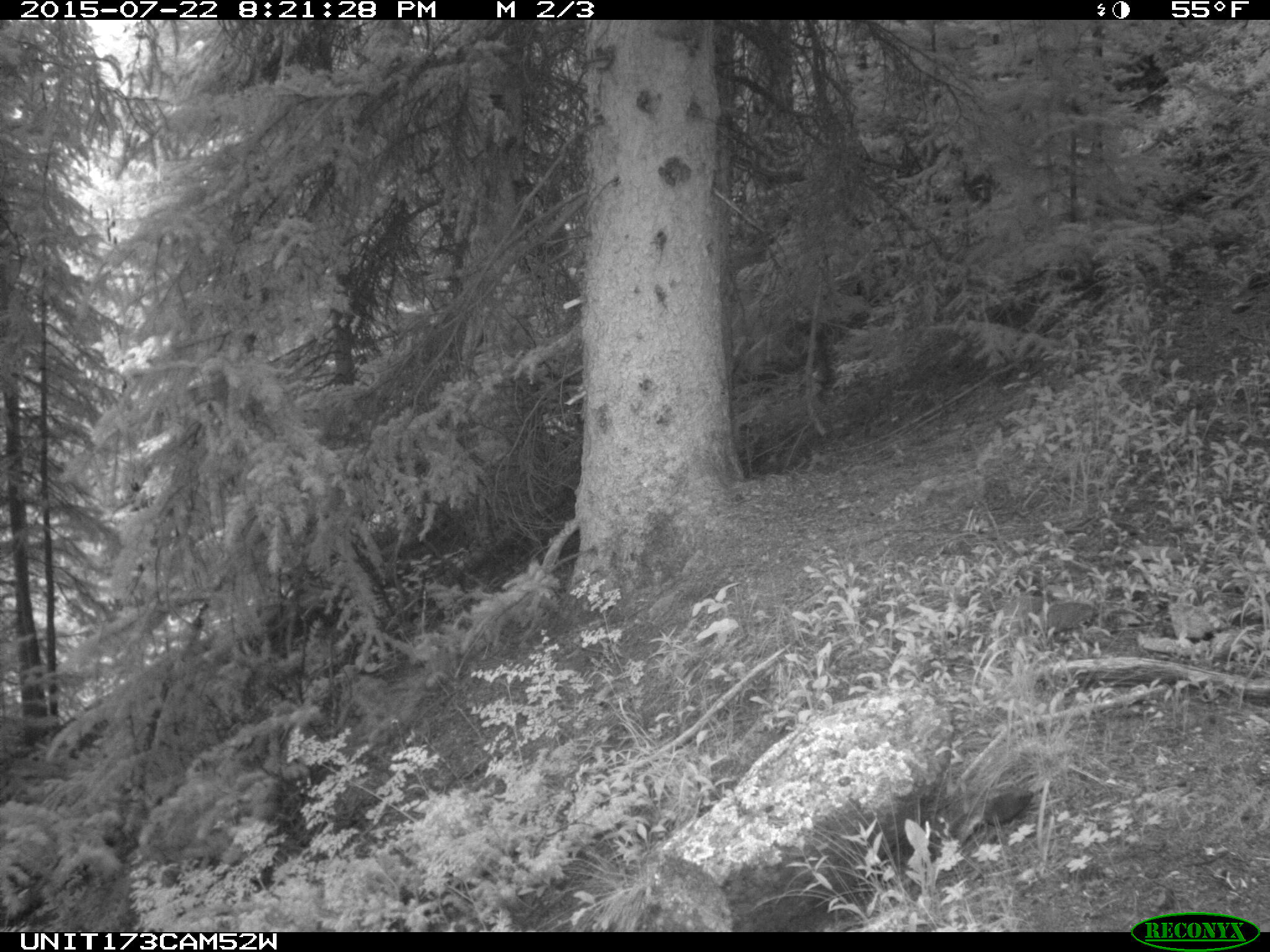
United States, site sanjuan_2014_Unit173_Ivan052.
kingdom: Animalia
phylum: Chordata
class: Mammalia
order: Artiodactyla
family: Cervidae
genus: Cervus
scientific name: Cervus elaphus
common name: red deer